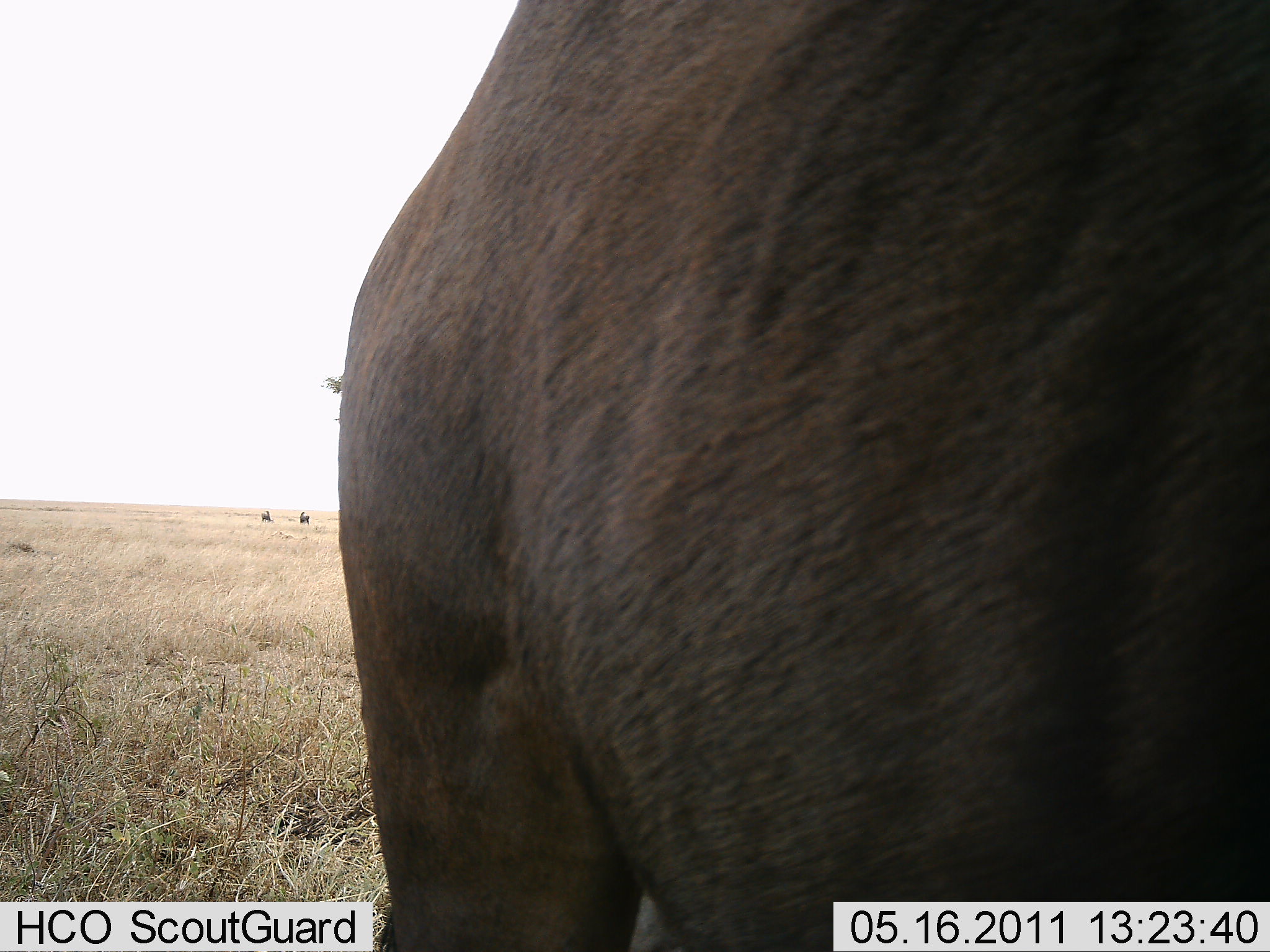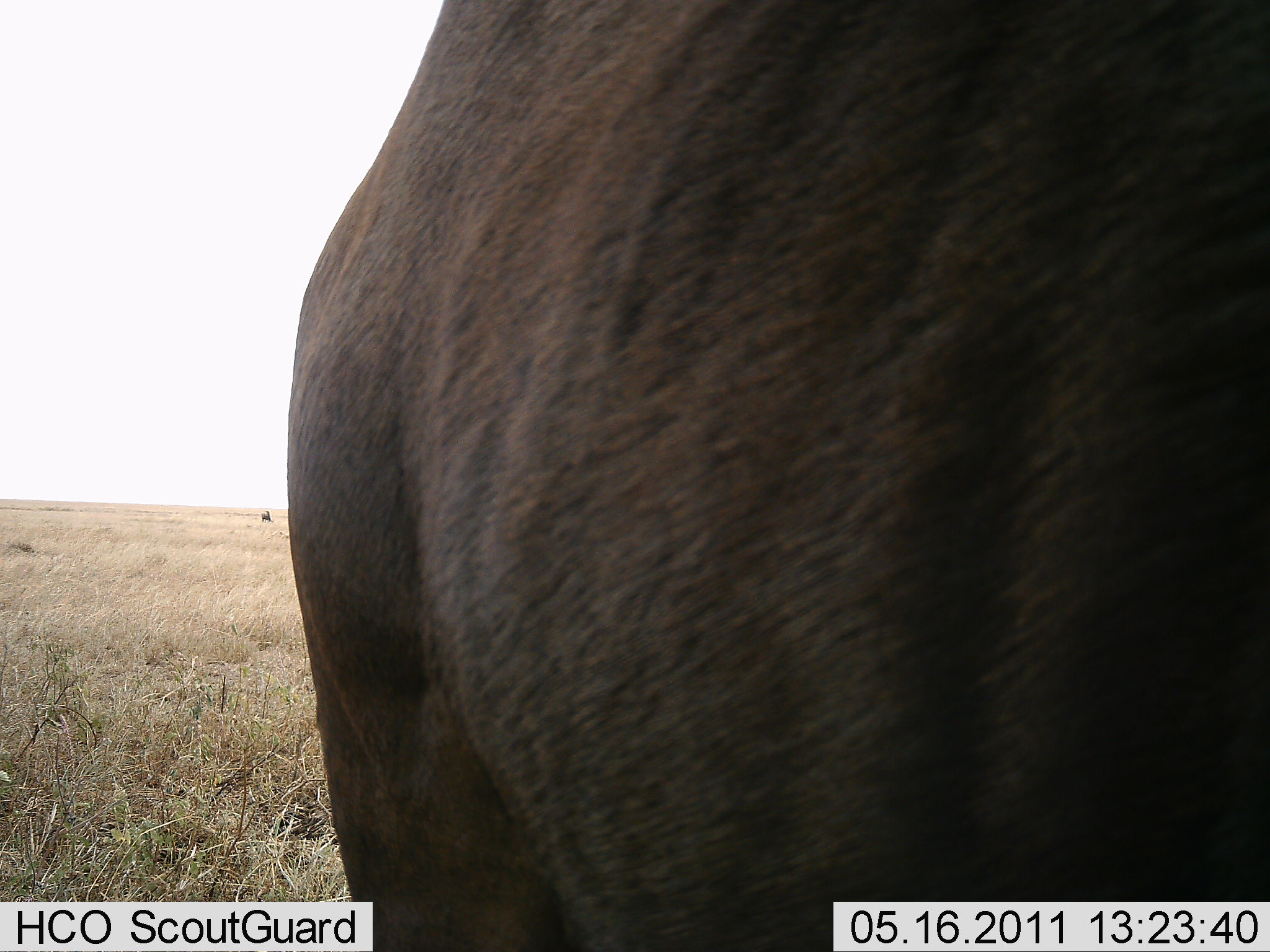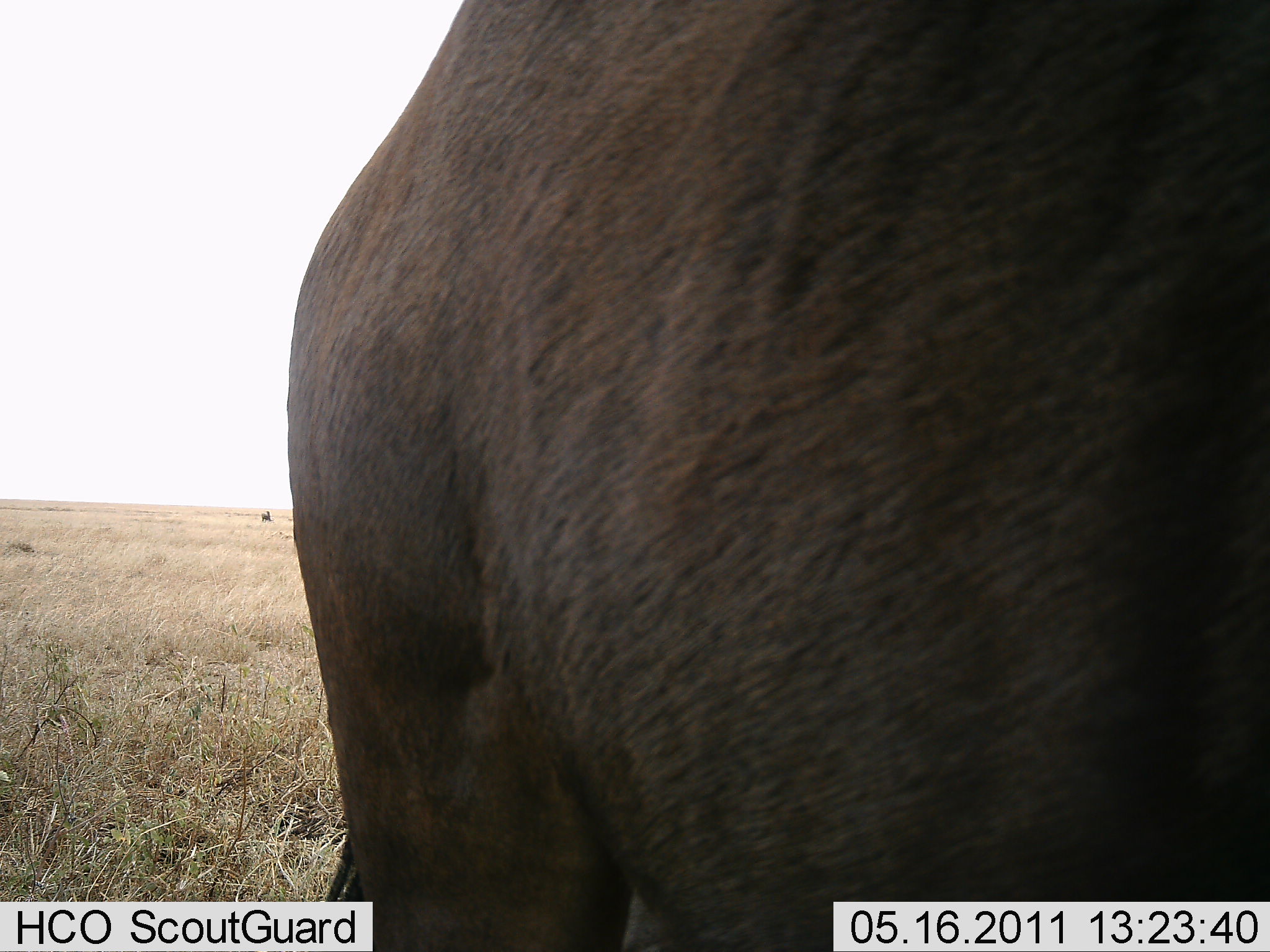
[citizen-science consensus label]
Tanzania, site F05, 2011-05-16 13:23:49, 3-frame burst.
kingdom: Animalia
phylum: Chordata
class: Mammalia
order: Artiodactyla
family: Bovidae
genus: Connochaetes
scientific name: Connochaetes taurinus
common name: blue wildebeest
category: wildebeest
Wildebeest (blue wildebeest) (Connochaetes taurinus), count 3. Behavior (volunteer vote fractions): standing 100%, resting 0%, moving 0%, interacting 0%. Young present (vote fraction): 0%. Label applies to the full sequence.